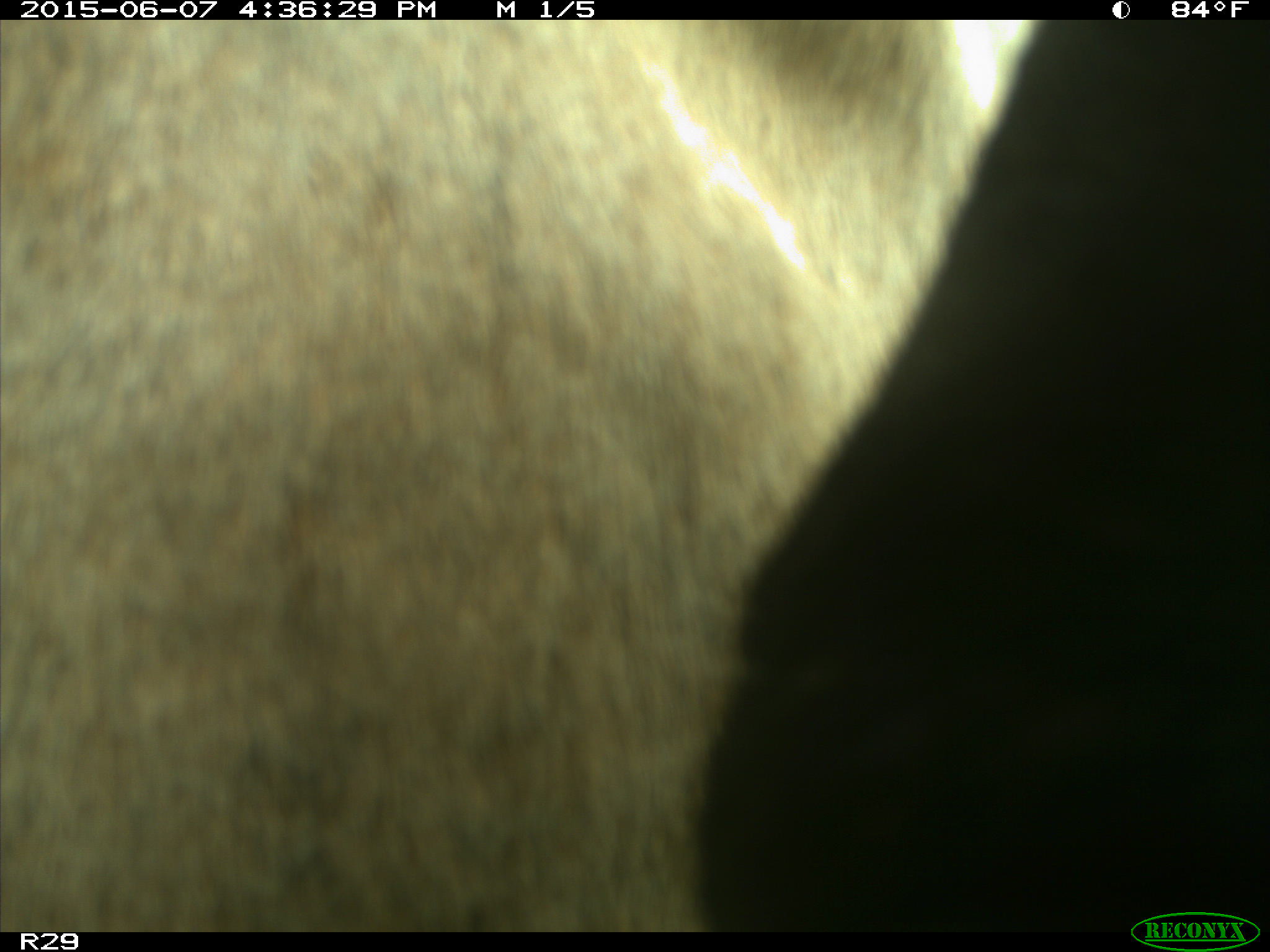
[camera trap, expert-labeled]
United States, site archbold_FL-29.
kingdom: Animalia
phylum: Chordata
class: Mammalia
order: Artiodactyla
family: Bovidae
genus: Bos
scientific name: Bos taurus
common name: domestic cow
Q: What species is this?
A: Bos taurus (domestic cow).